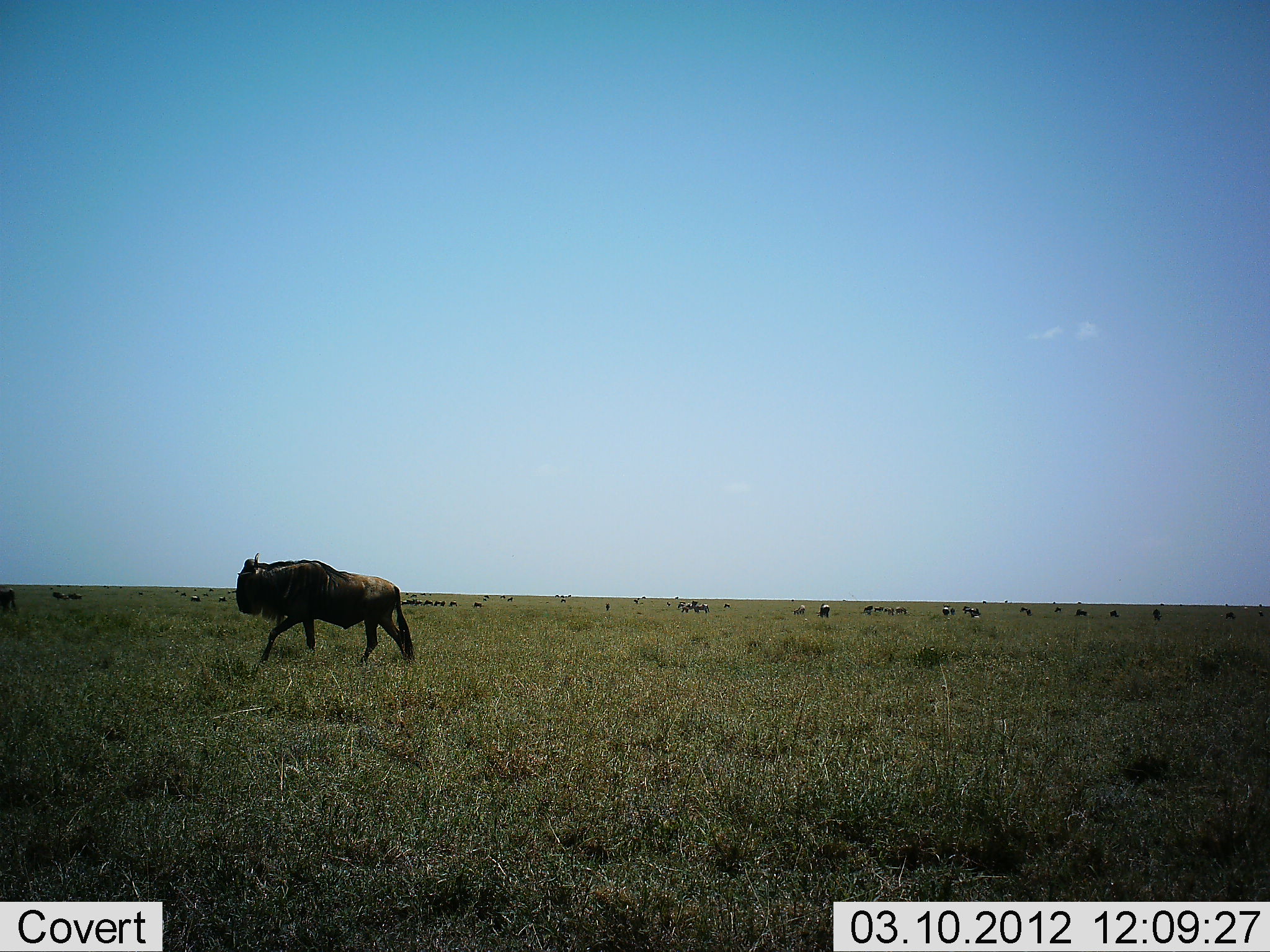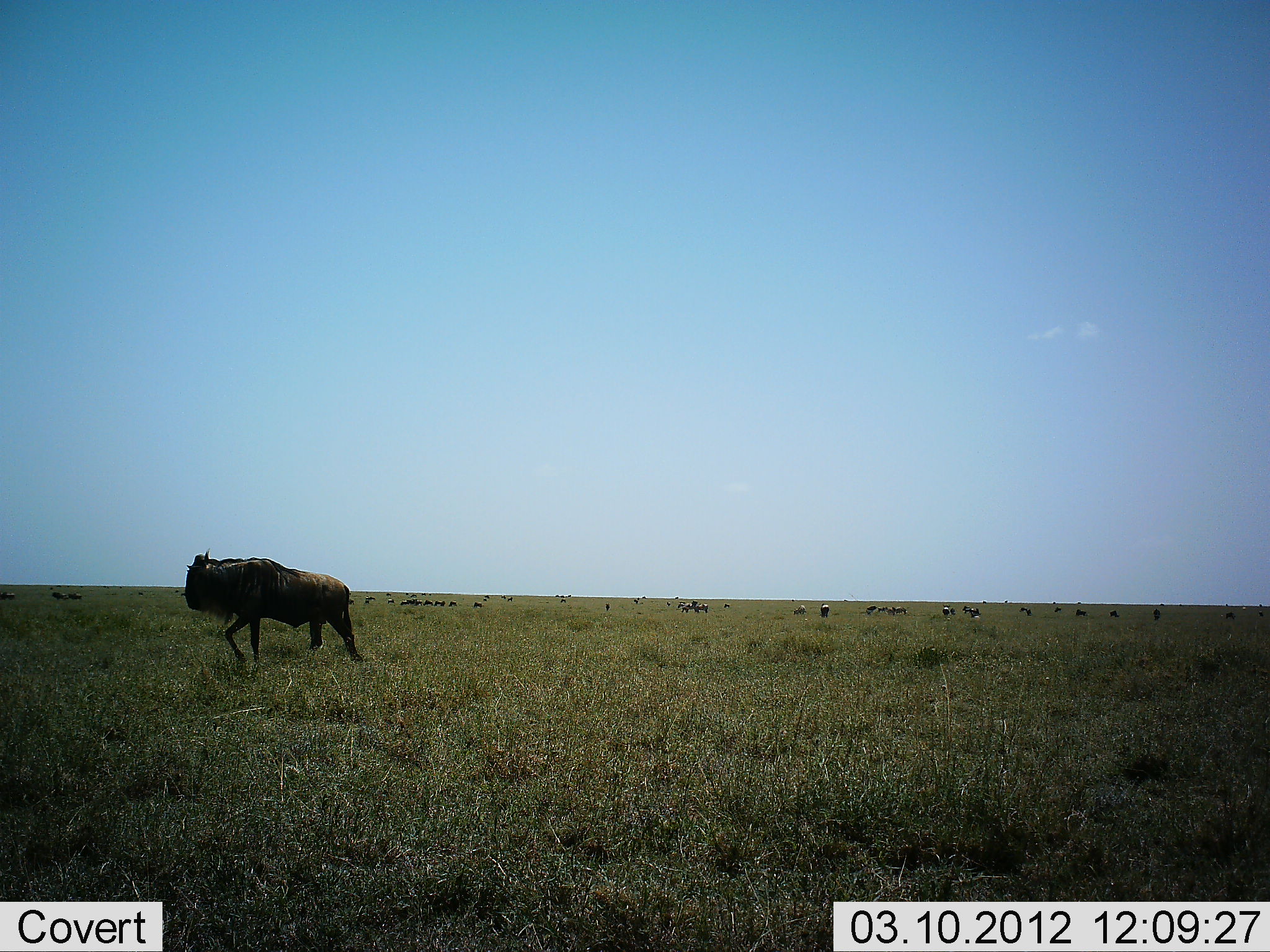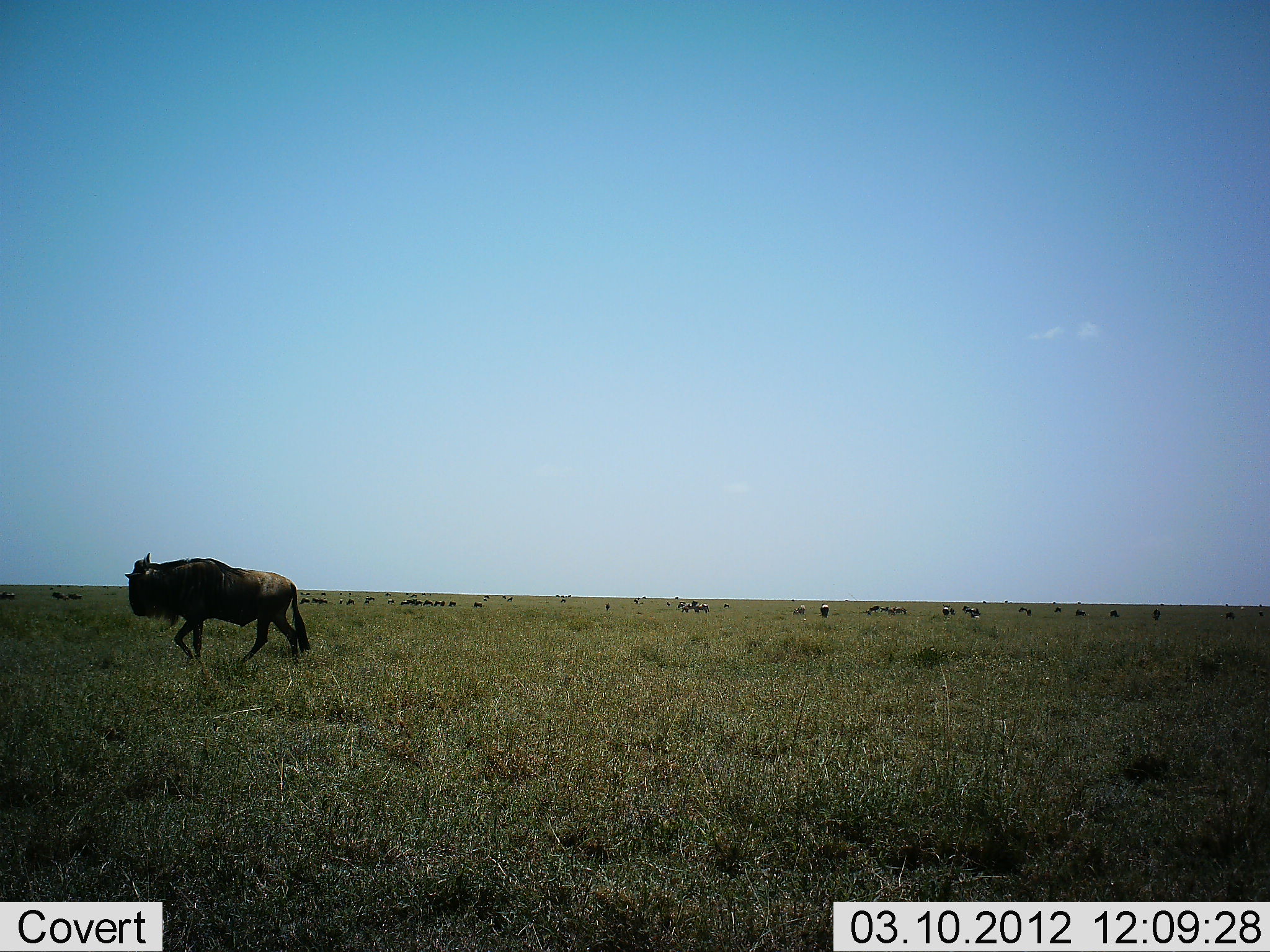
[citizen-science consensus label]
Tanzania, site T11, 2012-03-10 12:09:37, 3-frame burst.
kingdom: Animalia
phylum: Chordata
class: Mammalia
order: Artiodactyla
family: Bovidae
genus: Connochaetes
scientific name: Connochaetes taurinus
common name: blue wildebeest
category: wildebeest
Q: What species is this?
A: Wildebeest (blue wildebeest) (Connochaetes taurinus).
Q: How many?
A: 11-50.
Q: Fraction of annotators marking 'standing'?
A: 31%.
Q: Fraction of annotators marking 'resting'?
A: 0%.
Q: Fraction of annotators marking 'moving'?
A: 94%.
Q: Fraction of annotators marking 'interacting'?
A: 6%.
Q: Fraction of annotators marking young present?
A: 0%.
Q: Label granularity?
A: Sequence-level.